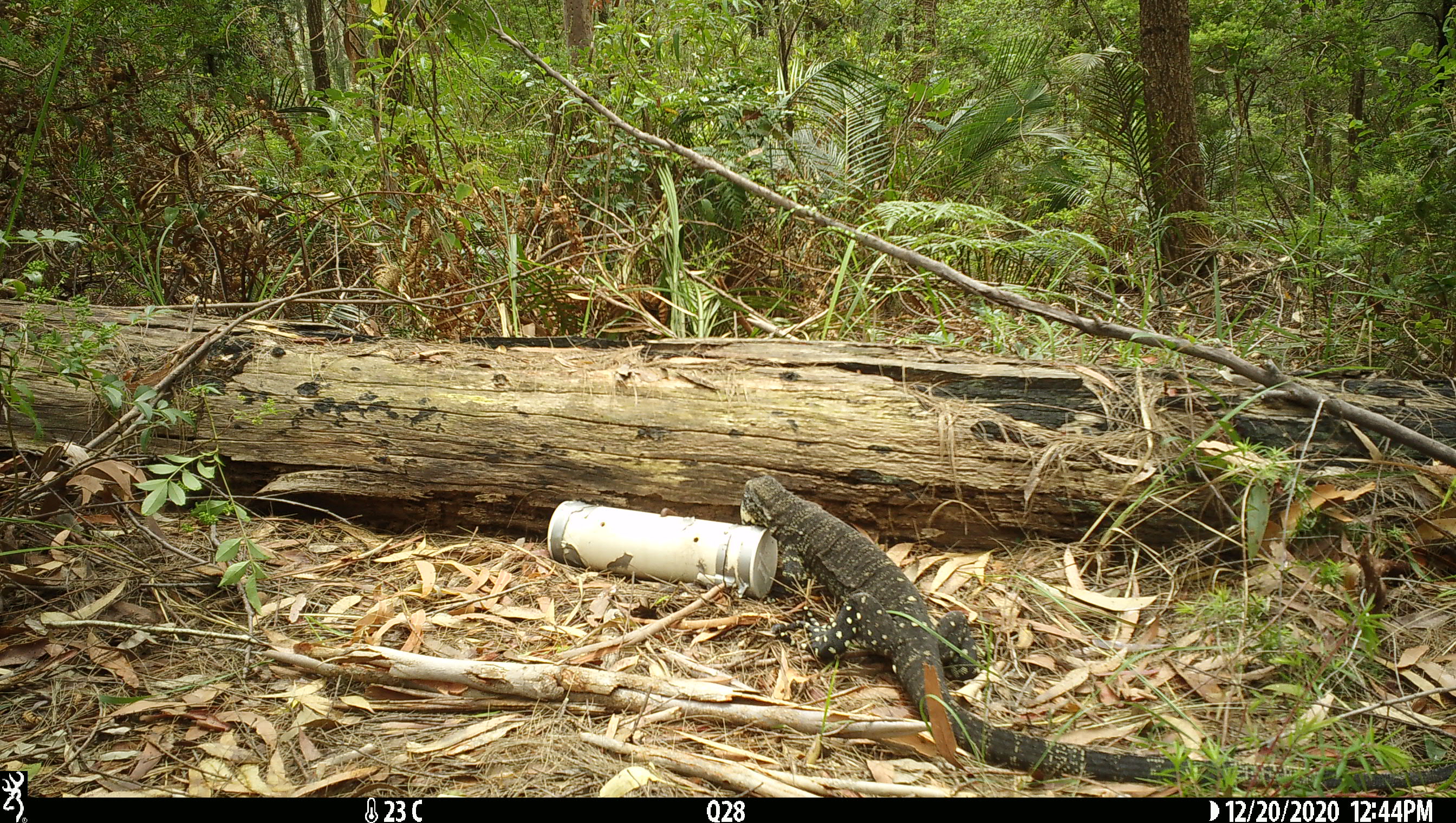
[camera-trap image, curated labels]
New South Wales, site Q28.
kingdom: Animalia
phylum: Chordata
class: Reptilia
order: Squamata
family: Varanidae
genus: Varanus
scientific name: Varanus varius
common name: lace monitor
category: goanna